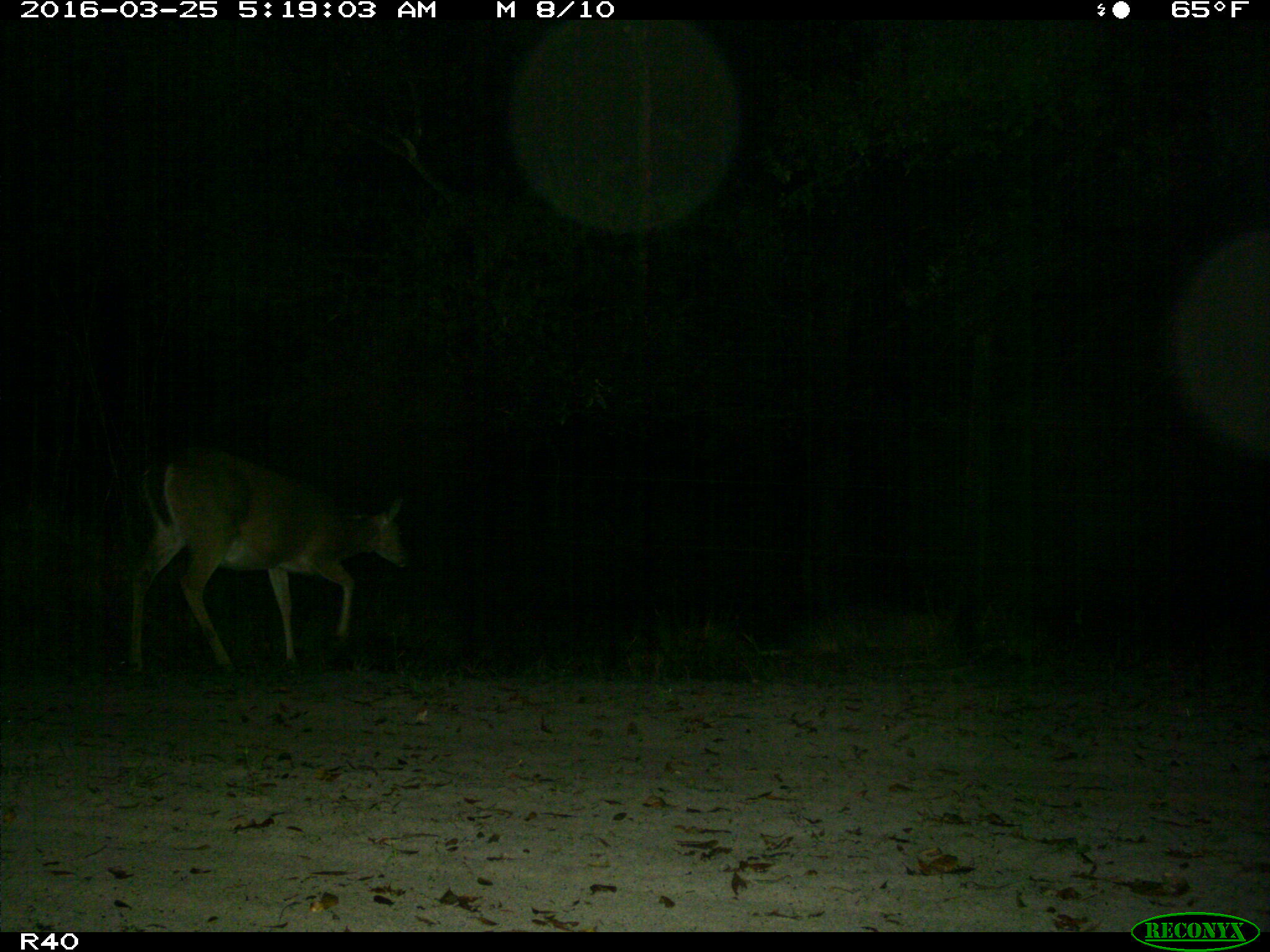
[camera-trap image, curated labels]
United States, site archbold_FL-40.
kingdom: Animalia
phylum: Chordata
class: Mammalia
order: Artiodactyla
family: Cervidae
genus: Odocoileus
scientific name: Odocoileus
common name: deer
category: unidentified deer